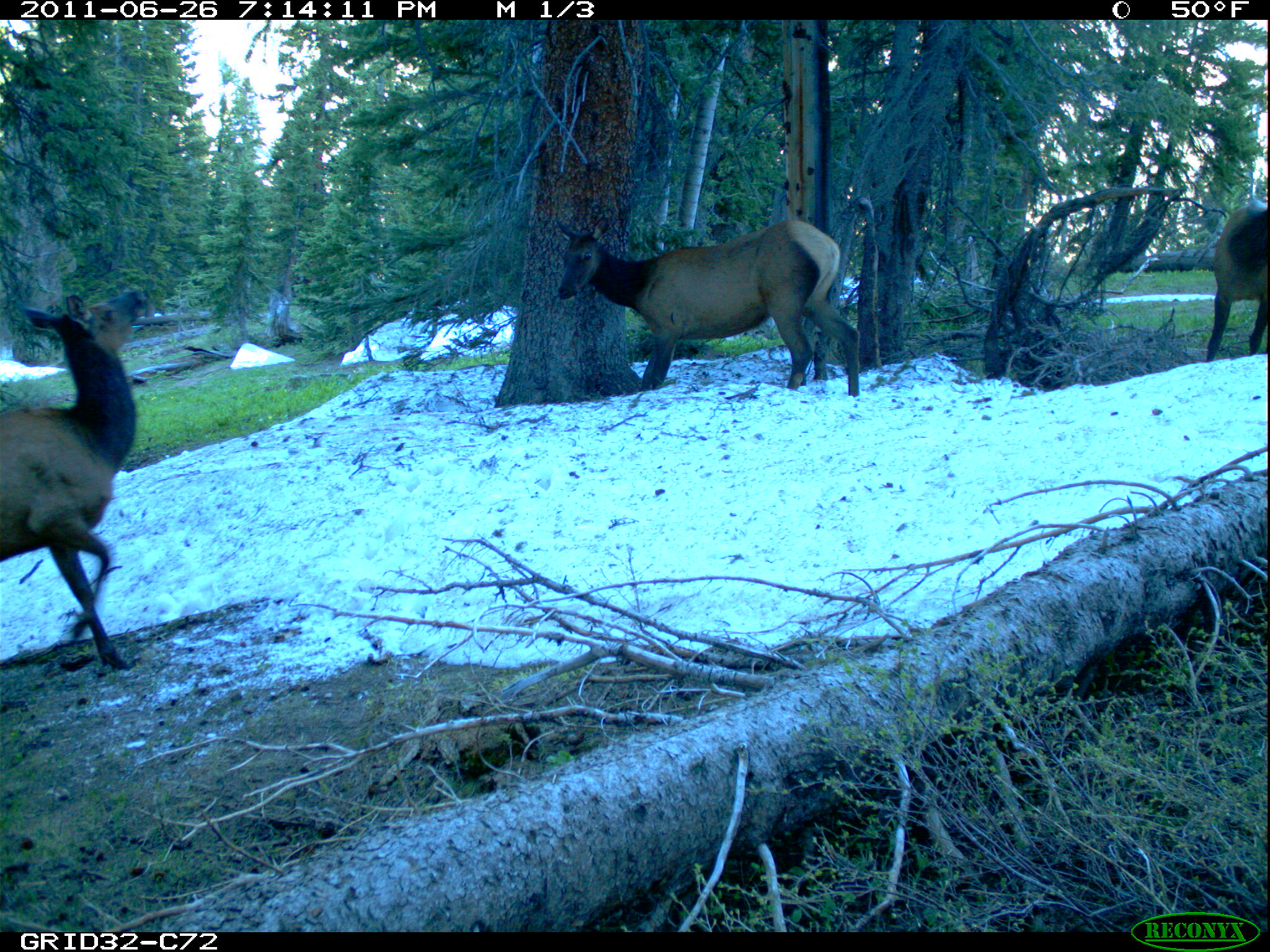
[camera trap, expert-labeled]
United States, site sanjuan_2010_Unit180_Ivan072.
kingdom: Animalia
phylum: Chordata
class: Mammalia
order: Artiodactyla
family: Cervidae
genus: Cervus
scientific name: Cervus elaphus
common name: red deer